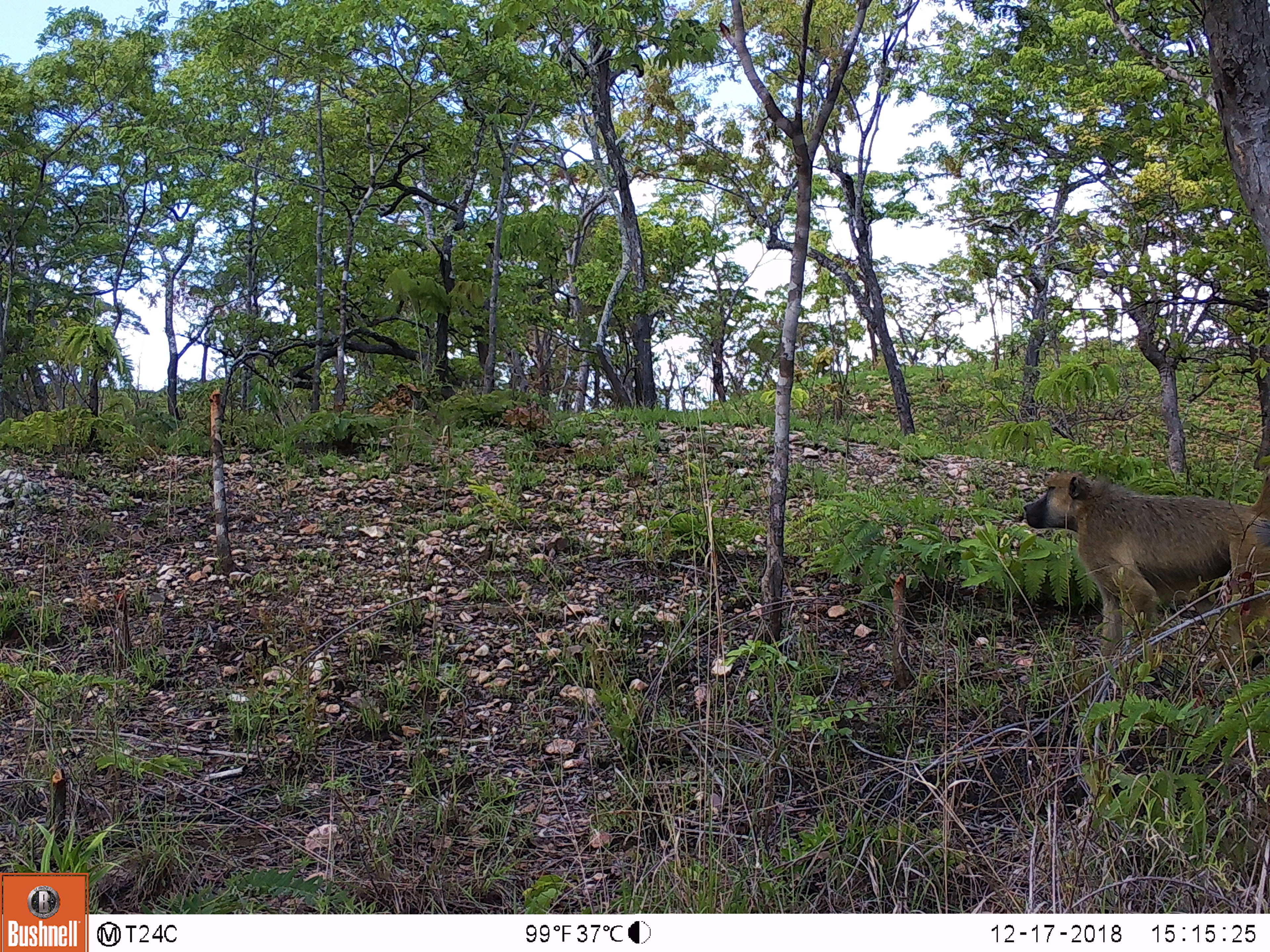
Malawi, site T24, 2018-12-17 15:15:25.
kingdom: Animalia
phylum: Chordata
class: Mammalia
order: Primates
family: Cercopithecidae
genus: Papio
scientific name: Papio cynocephalus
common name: yellow baboon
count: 1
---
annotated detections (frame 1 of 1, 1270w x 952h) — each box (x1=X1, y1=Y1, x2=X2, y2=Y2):
yellow baboon: (x1=1010, y1=448, x2=1268, y2=710)